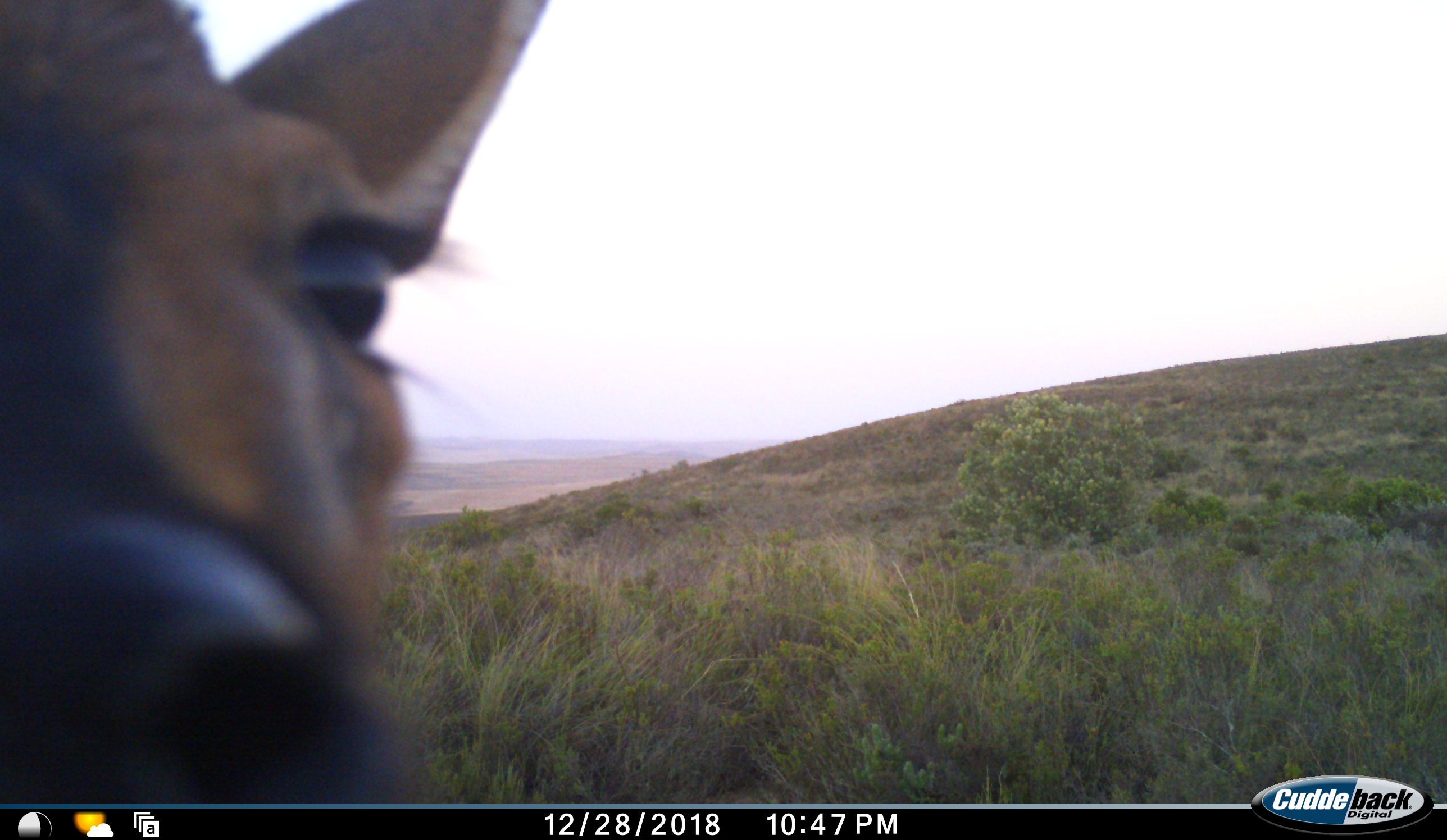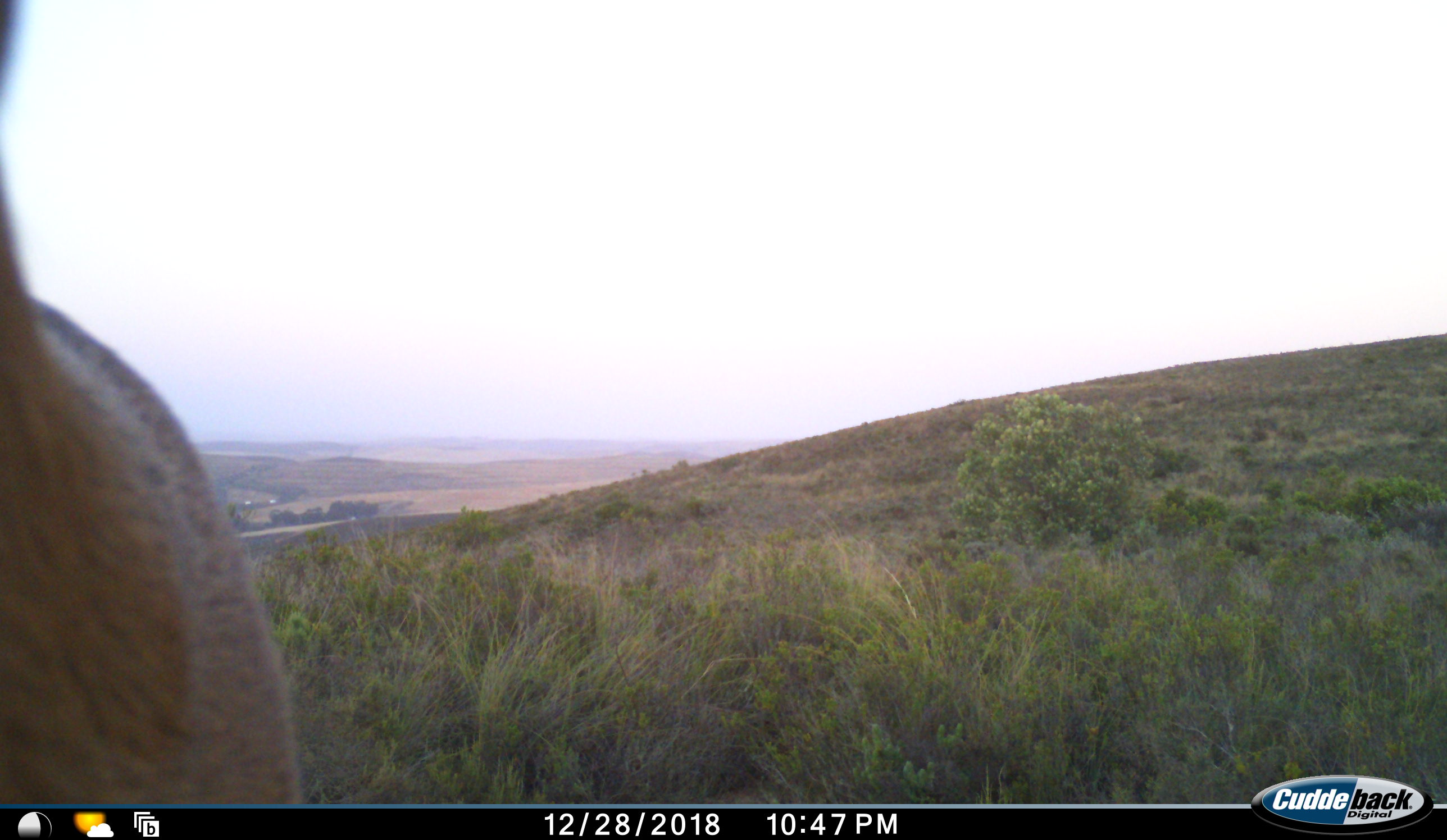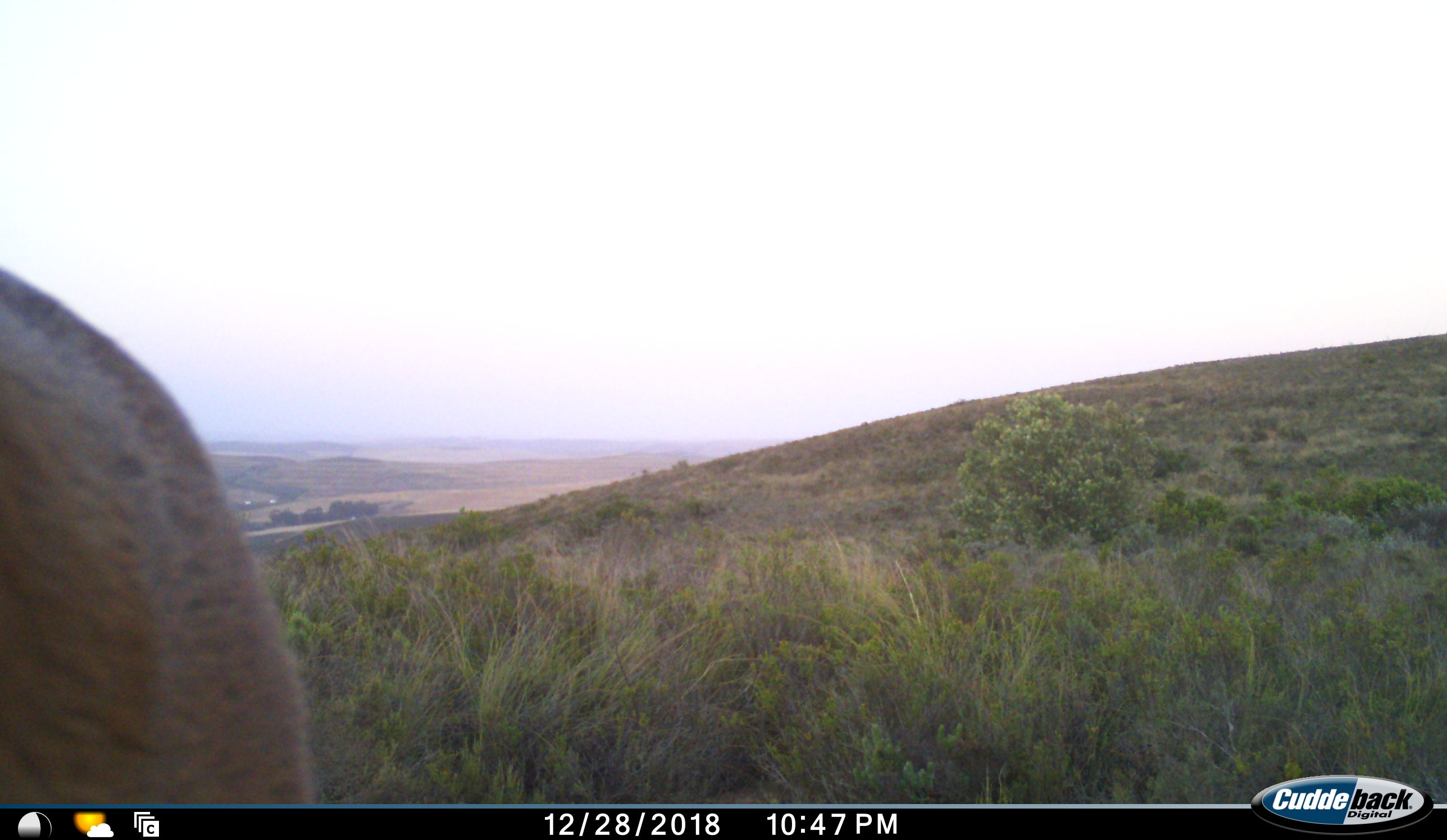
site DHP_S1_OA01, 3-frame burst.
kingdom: Animalia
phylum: Chordata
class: Mammalia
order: Artiodactyla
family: Bovidae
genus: Sylvicapra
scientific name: Sylvicapra grimmia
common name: common duiker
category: duikercommongrey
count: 1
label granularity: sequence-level